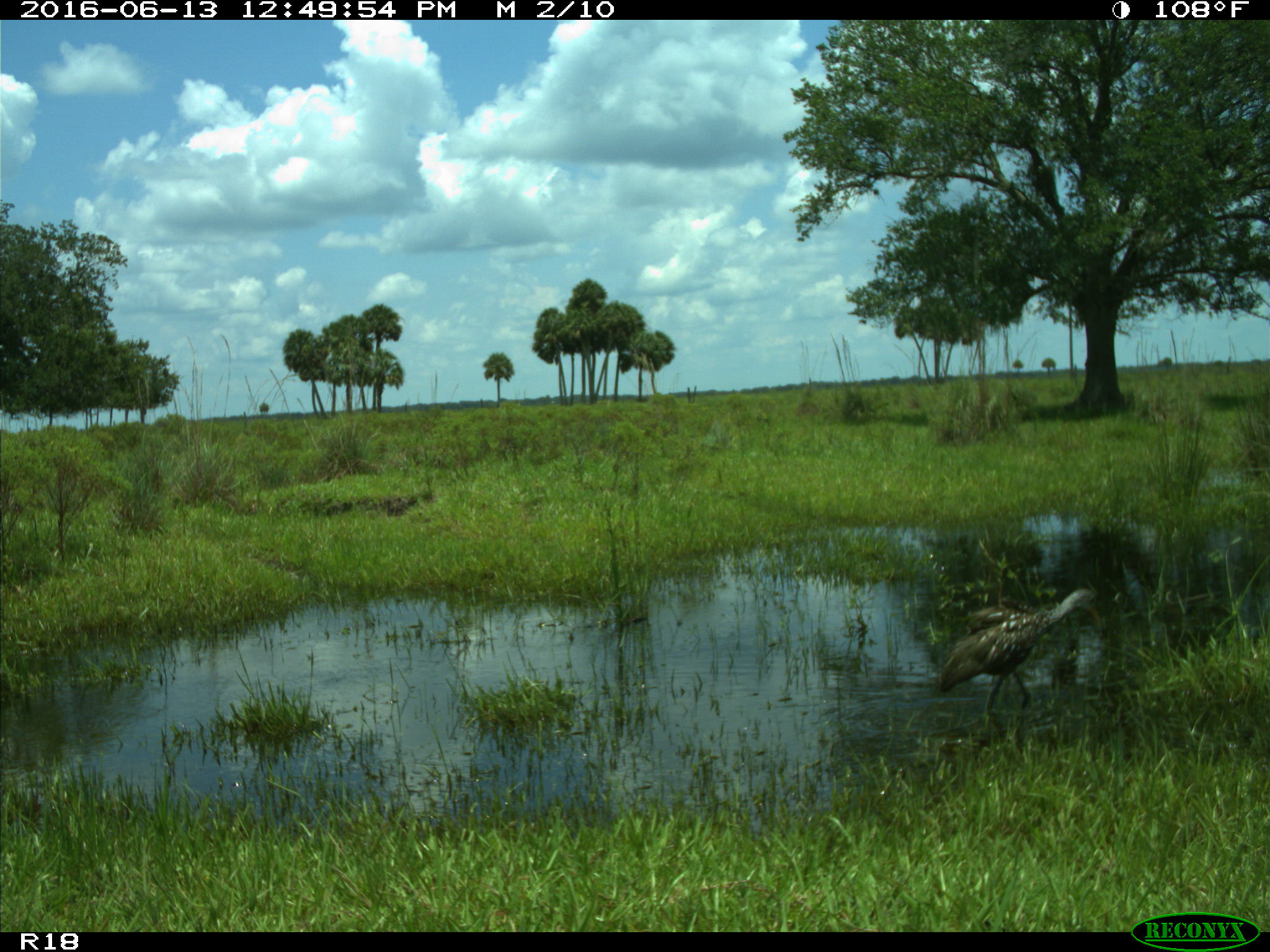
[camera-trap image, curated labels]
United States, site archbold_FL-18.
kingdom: Animalia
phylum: Chordata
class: Aves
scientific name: Aves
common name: birds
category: unidentified bird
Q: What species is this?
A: Unidentified bird (birds) (Aves).